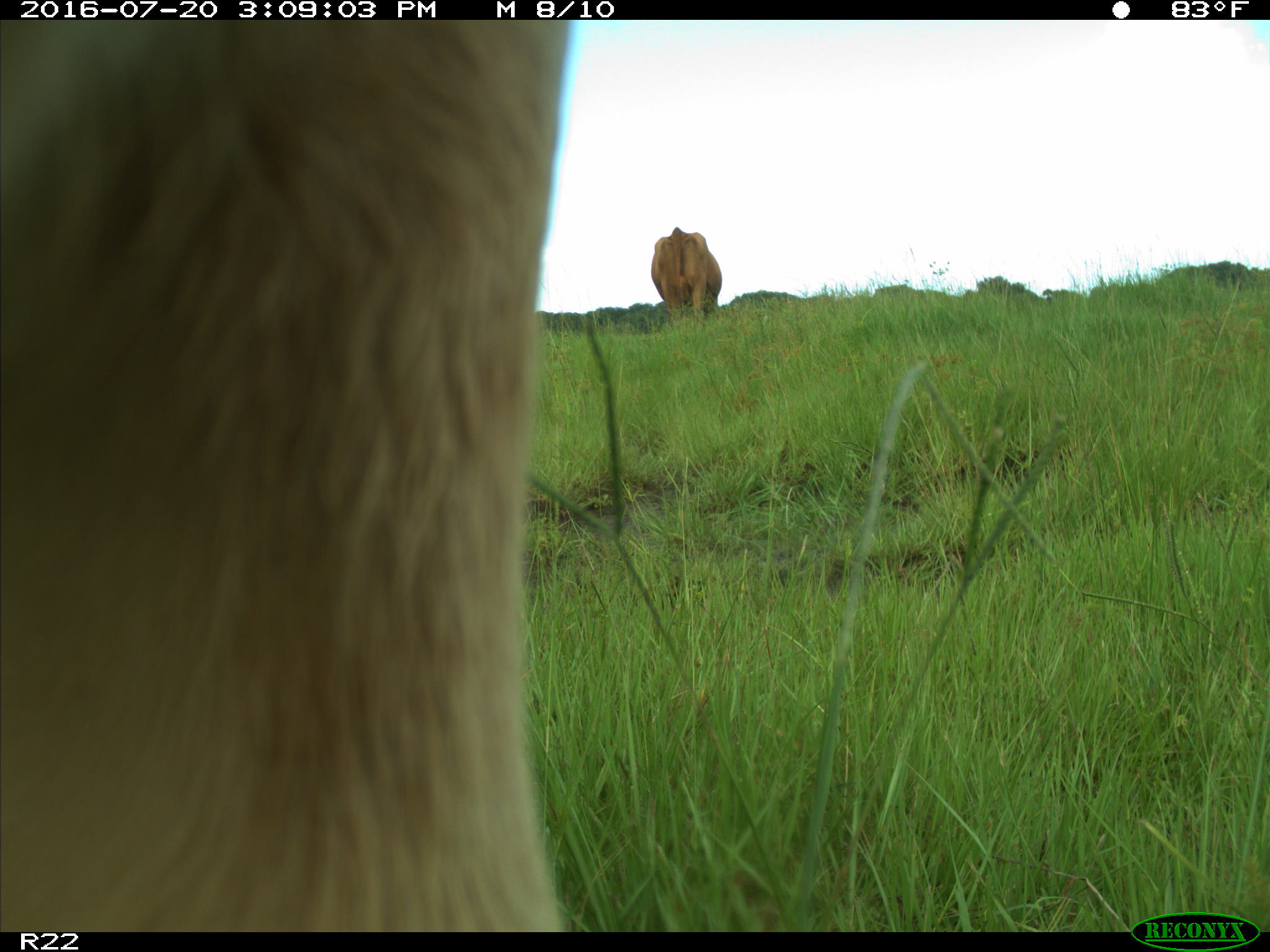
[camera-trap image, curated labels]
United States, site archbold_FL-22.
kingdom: Animalia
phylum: Chordata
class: Mammalia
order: Artiodactyla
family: Bovidae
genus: Bos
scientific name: Bos taurus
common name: domestic cow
Bos taurus (domestic cow).